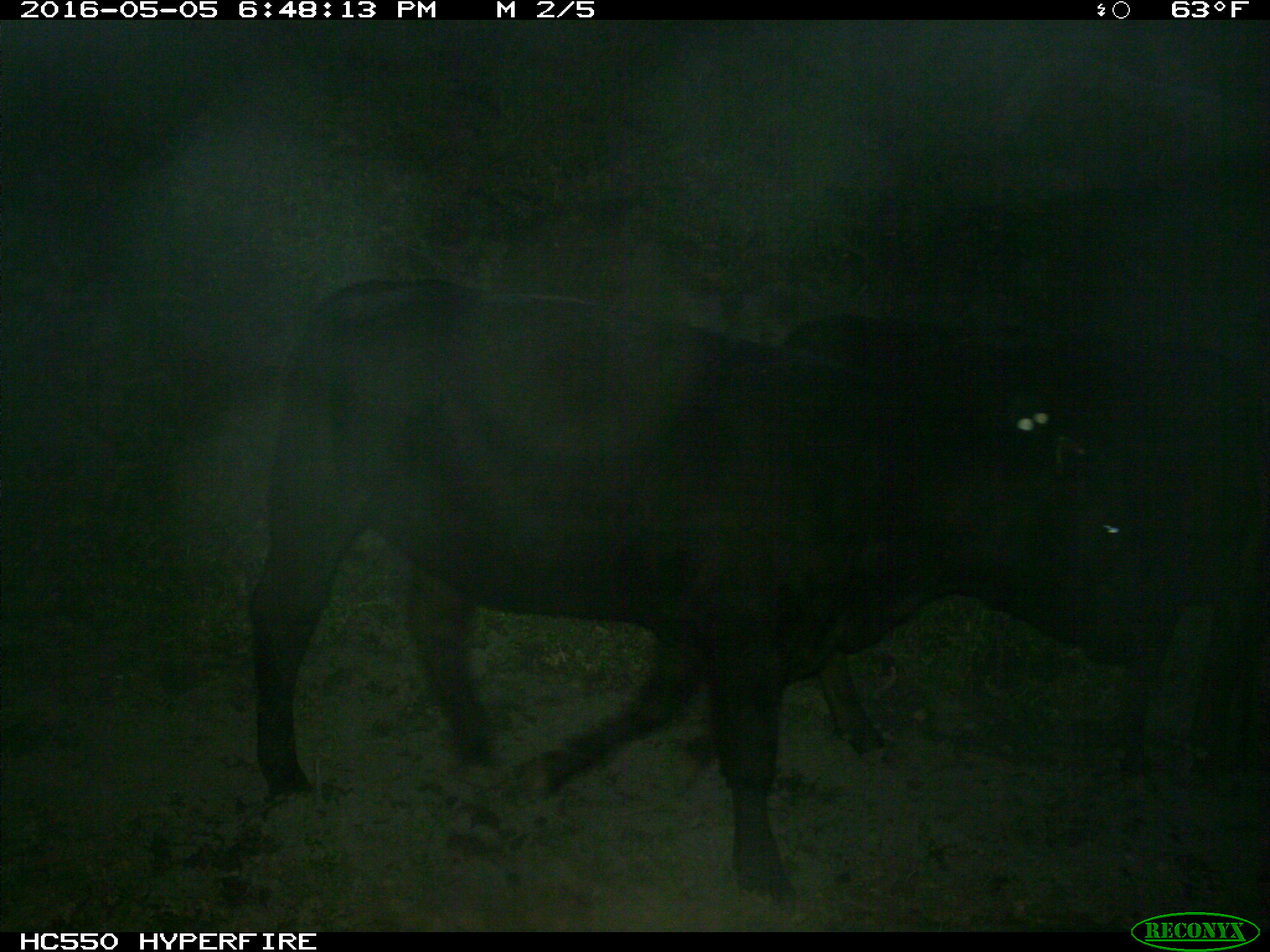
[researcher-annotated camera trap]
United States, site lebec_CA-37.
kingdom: Animalia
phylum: Chordata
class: Mammalia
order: Artiodactyla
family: Bovidae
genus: Bos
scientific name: Bos taurus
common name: domestic cow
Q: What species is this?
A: Bos taurus (domestic cow).